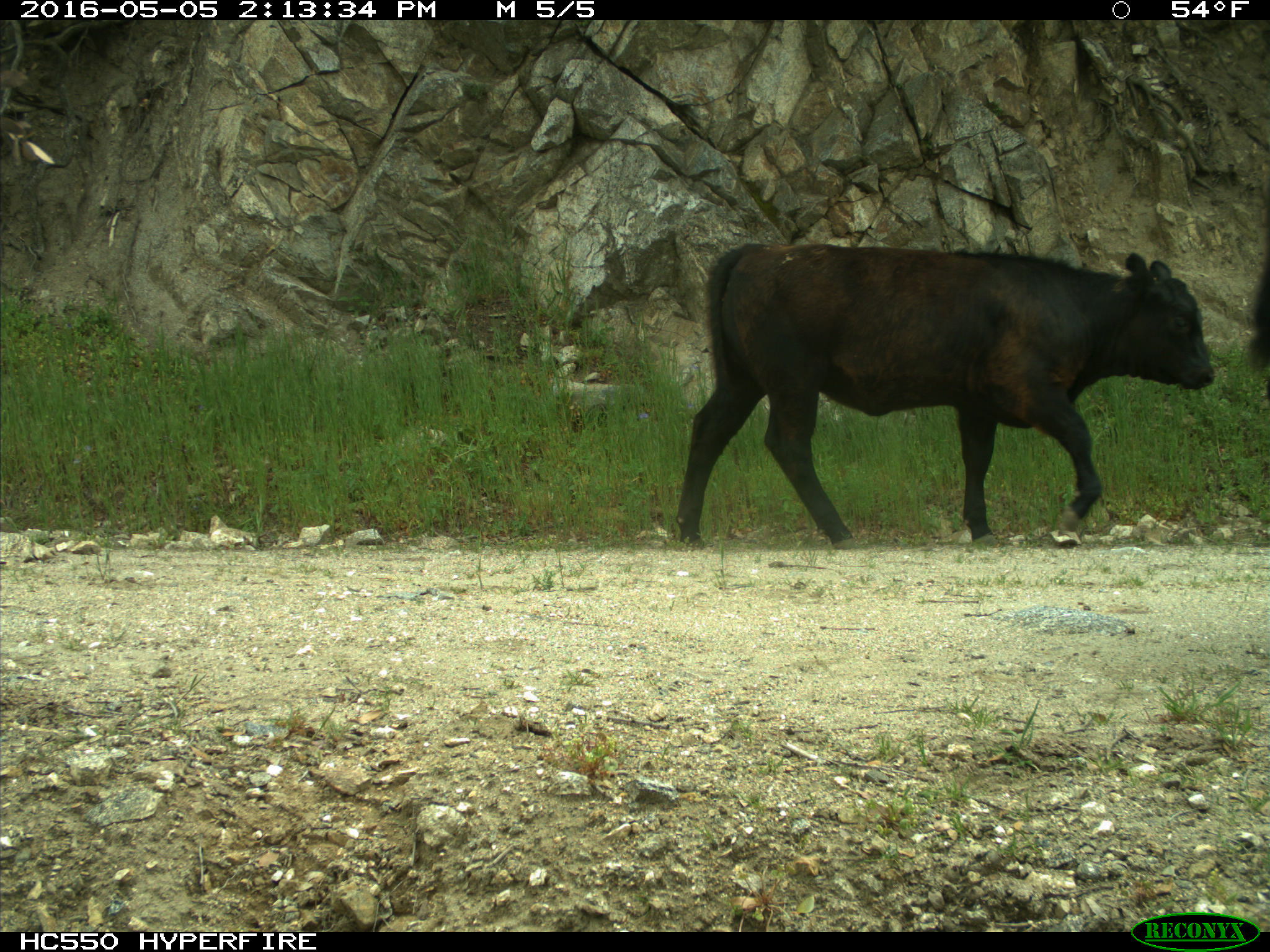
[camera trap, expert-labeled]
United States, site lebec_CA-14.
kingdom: Animalia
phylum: Chordata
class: Mammalia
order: Artiodactyla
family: Bovidae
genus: Bos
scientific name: Bos taurus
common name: domestic cow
Bos taurus (domestic cow).